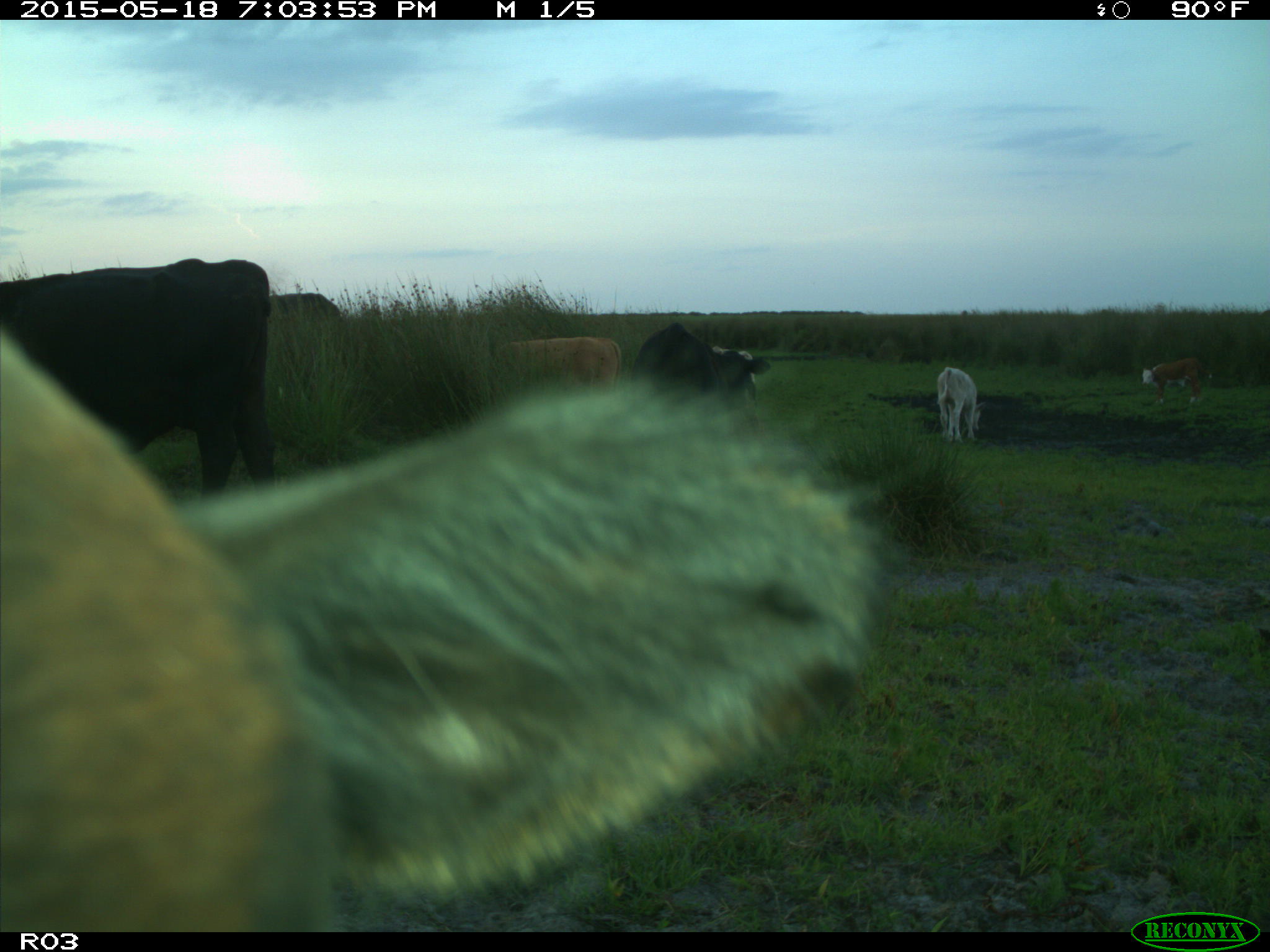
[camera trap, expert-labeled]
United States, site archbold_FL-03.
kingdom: Animalia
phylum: Chordata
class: Mammalia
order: Artiodactyla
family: Bovidae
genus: Bos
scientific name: Bos taurus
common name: domestic cow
Bos taurus (domestic cow).